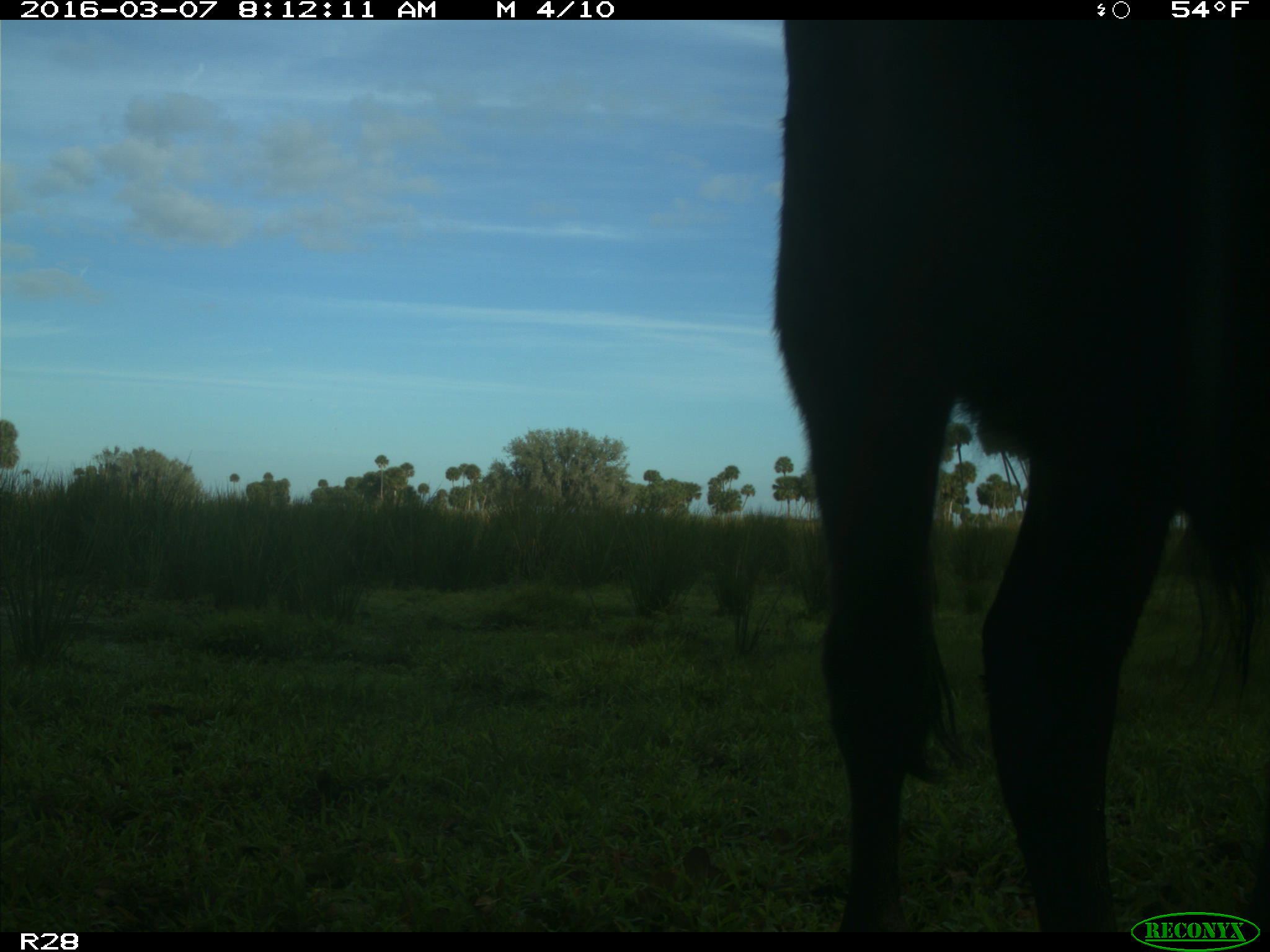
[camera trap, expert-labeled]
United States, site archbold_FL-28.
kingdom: Animalia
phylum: Chordata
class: Mammalia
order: Artiodactyla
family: Bovidae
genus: Bos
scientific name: Bos taurus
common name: domestic cow